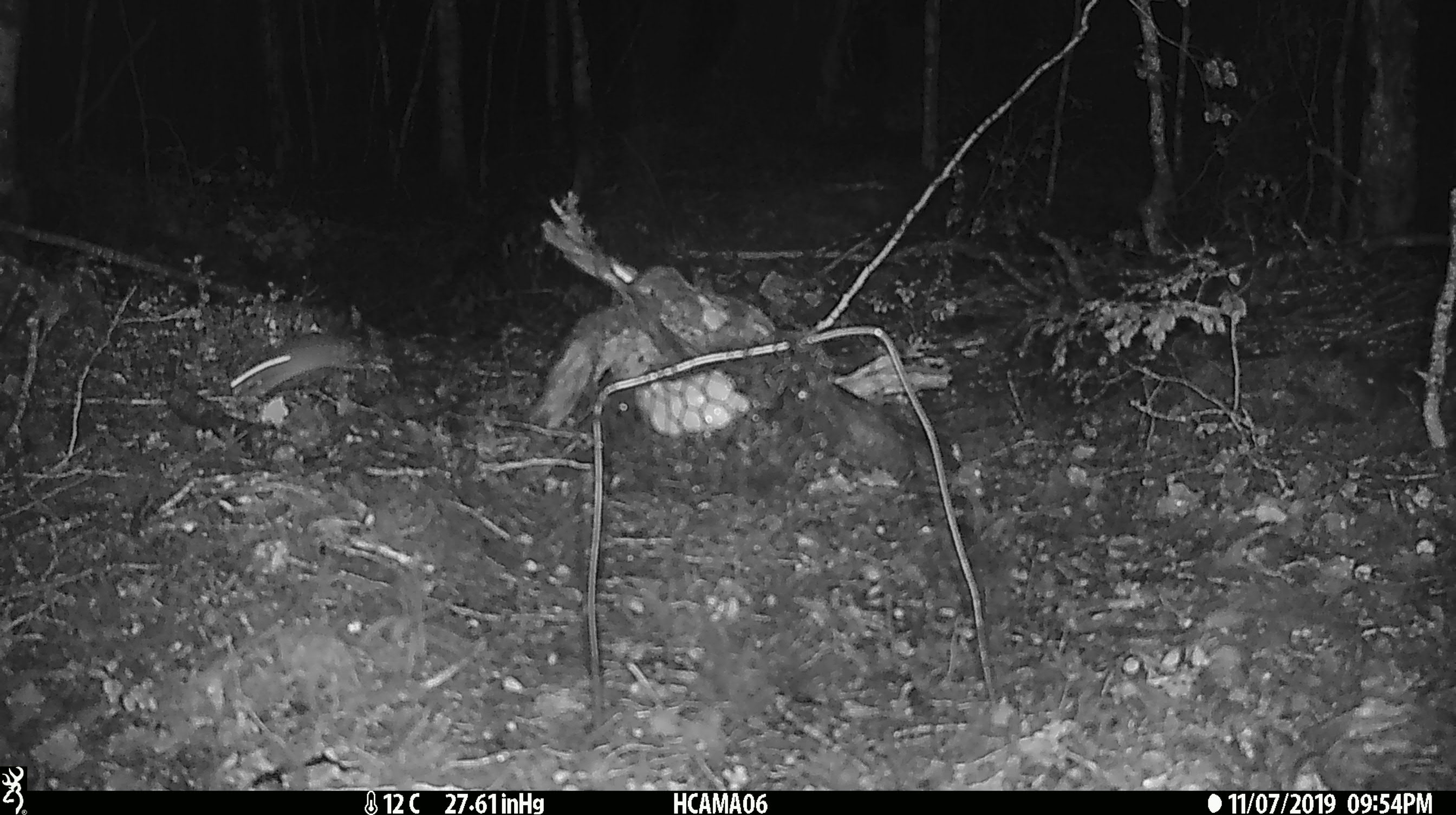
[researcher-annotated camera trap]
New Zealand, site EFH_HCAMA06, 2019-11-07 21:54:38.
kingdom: Animalia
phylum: Chordata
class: Mammalia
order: Rodentia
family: Muridae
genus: Mus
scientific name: Mus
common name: mouse